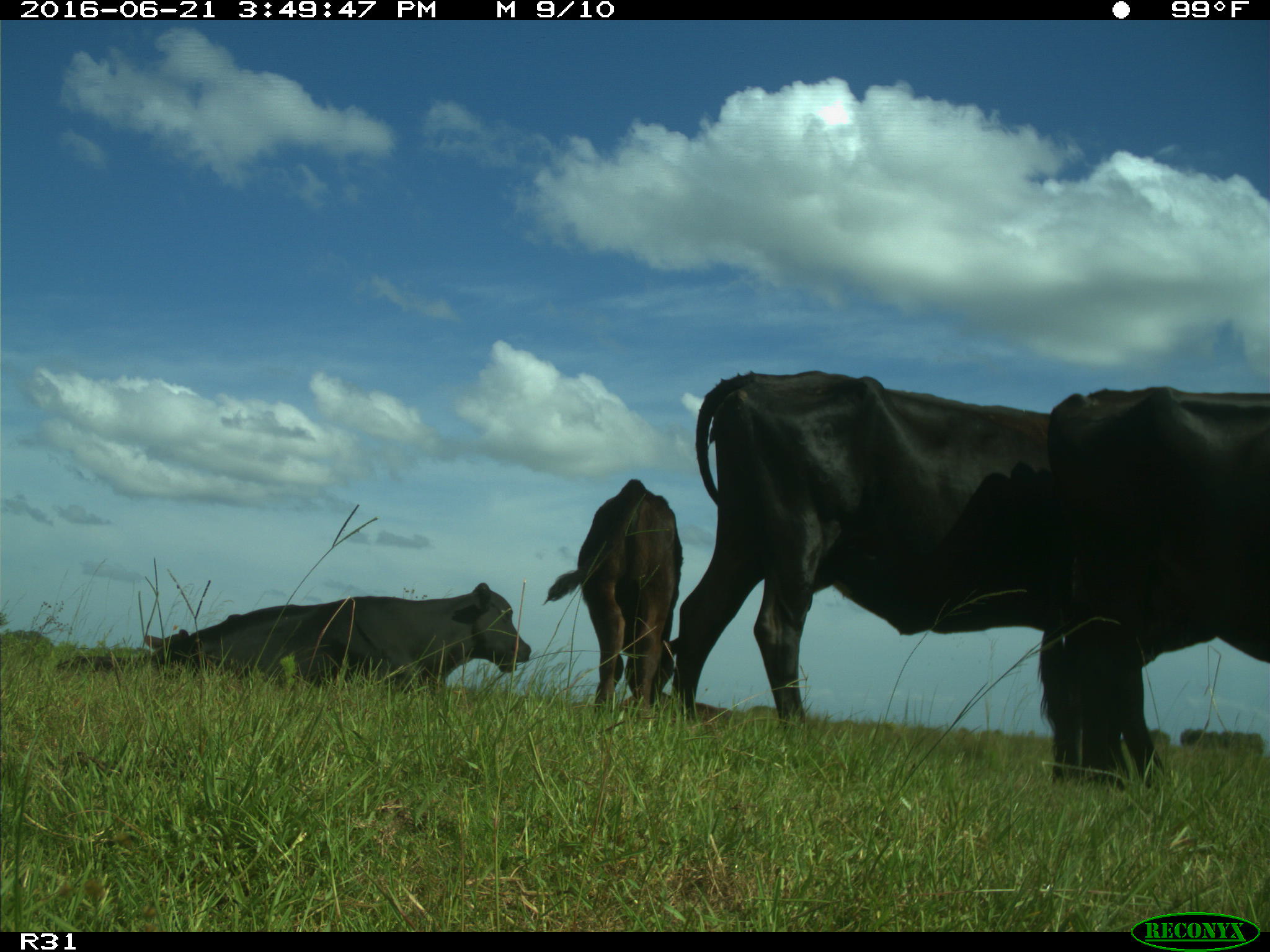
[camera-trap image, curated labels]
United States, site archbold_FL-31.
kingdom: Animalia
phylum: Chordata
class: Mammalia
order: Artiodactyla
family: Bovidae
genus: Bos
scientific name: Bos taurus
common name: domestic cow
Bos taurus (domestic cow).